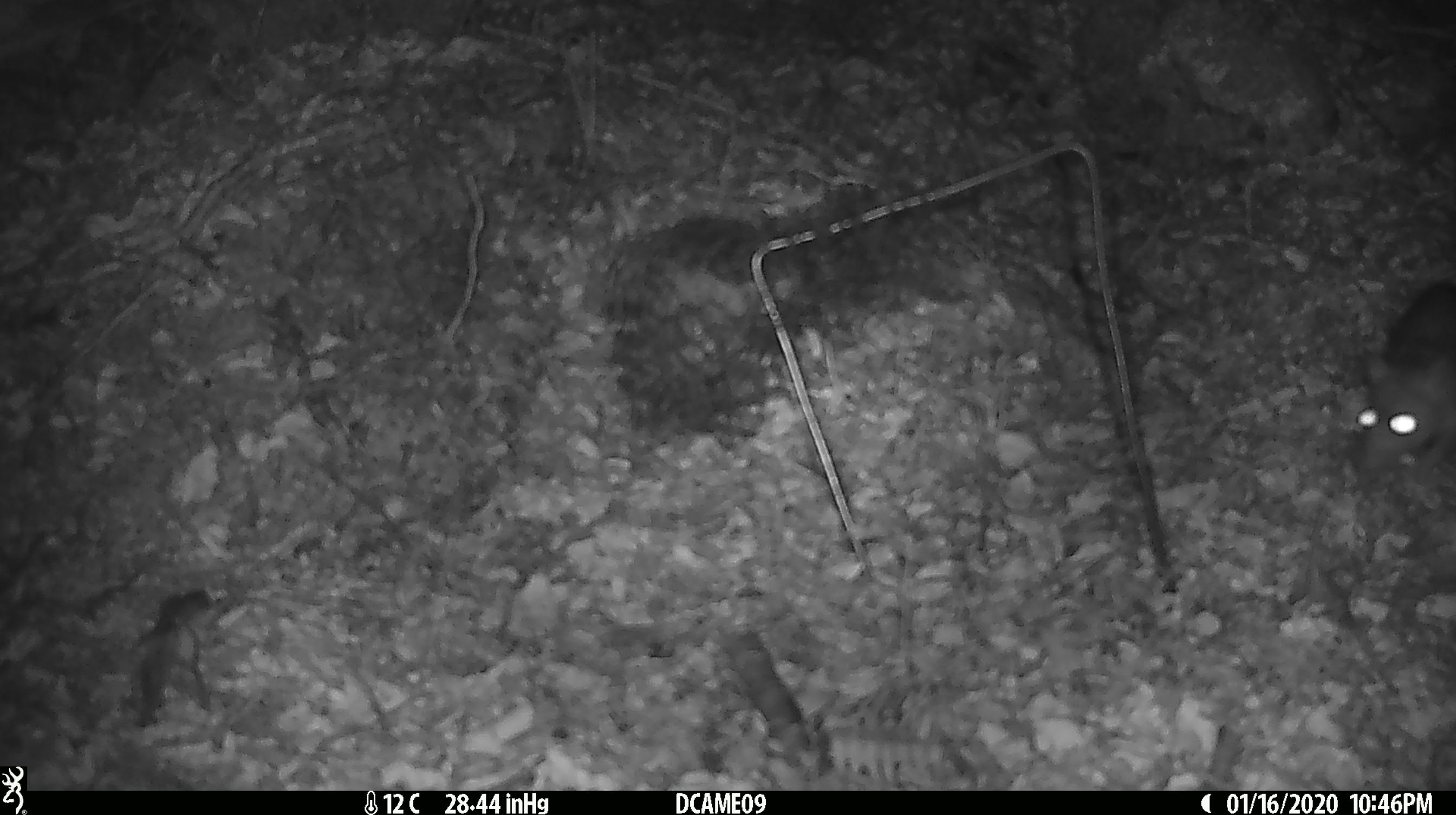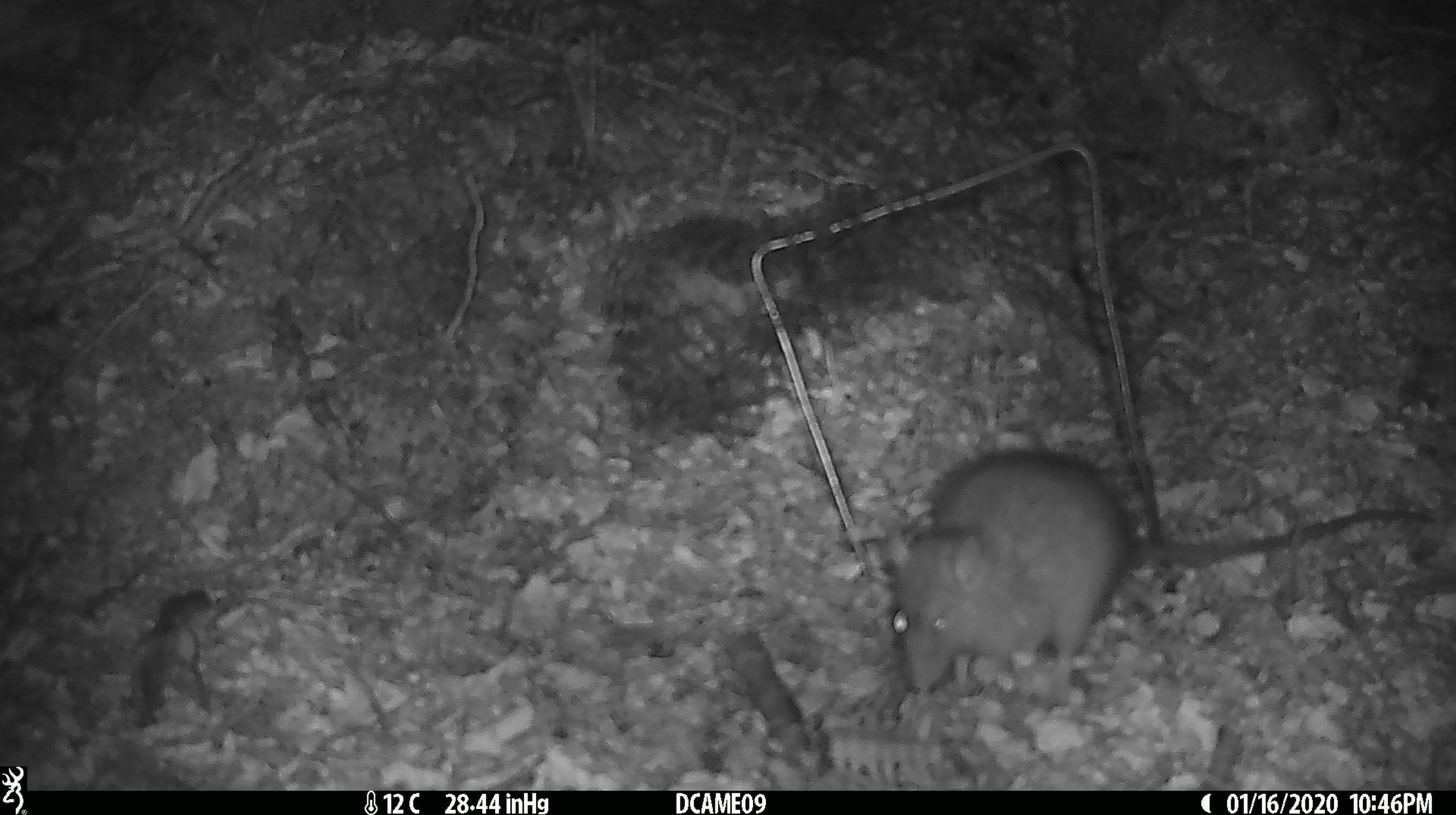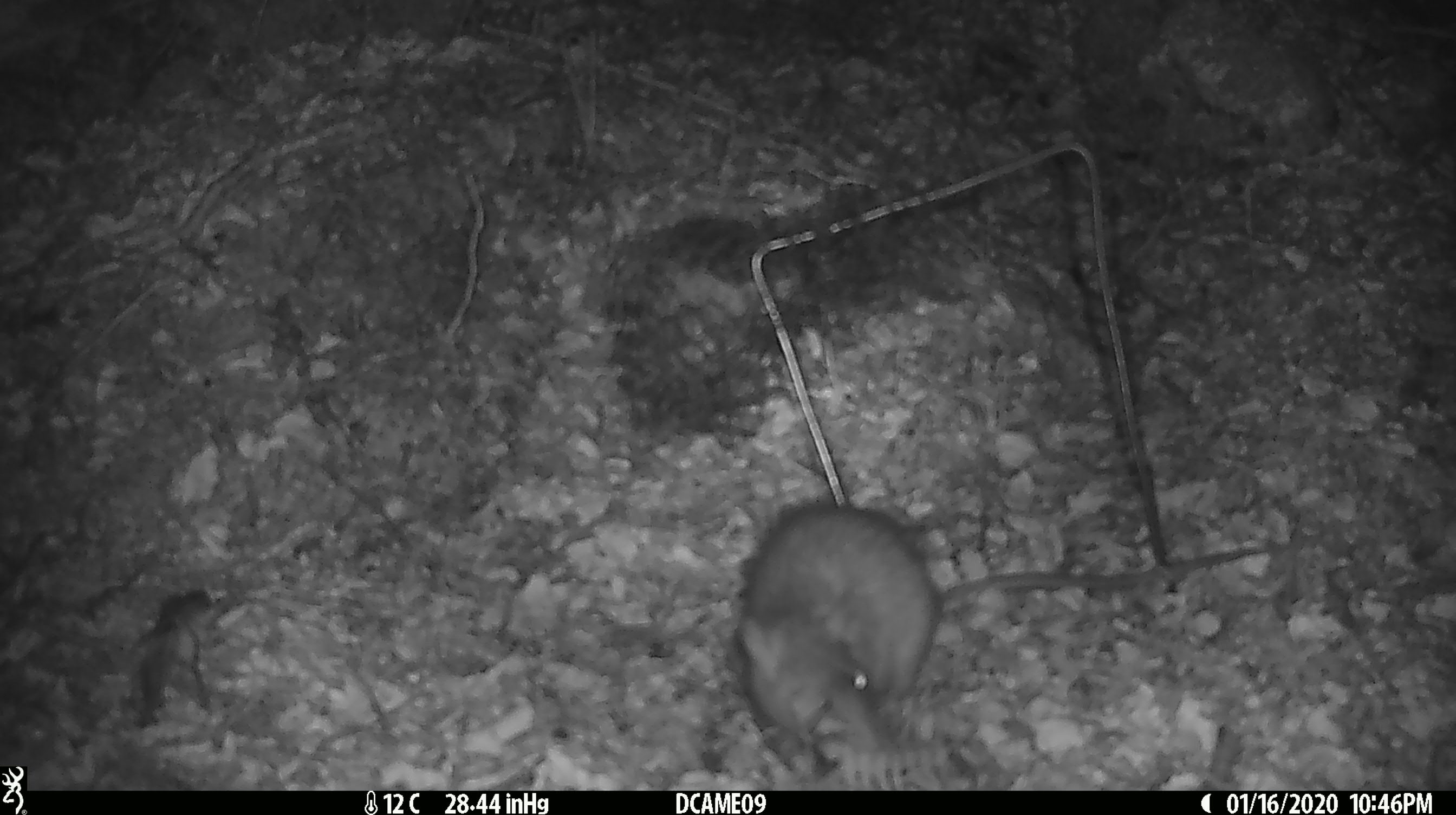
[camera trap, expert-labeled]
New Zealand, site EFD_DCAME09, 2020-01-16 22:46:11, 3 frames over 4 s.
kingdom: Animalia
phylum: Chordata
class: Mammalia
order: Rodentia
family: Muridae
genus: Rattus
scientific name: Rattus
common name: rat